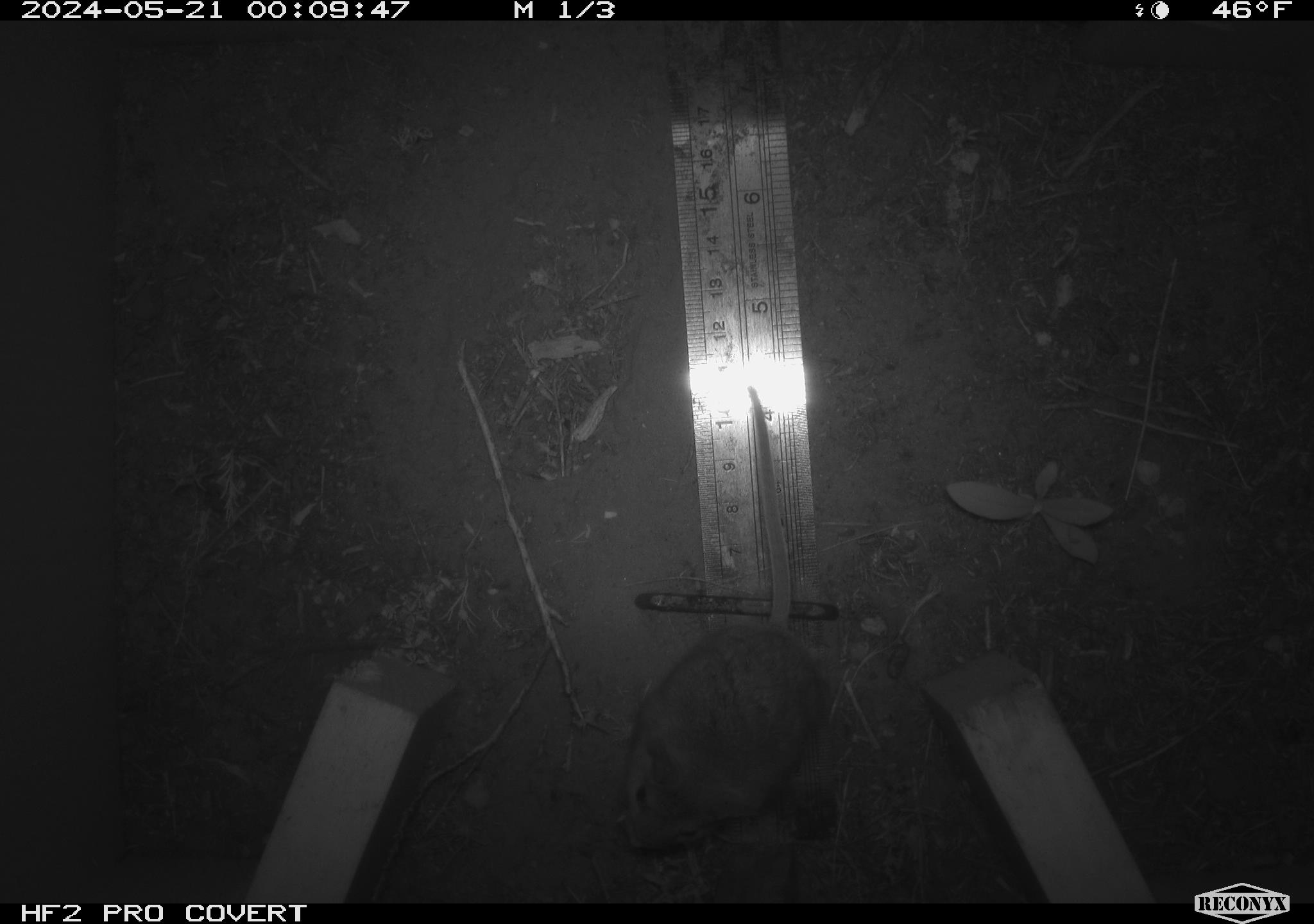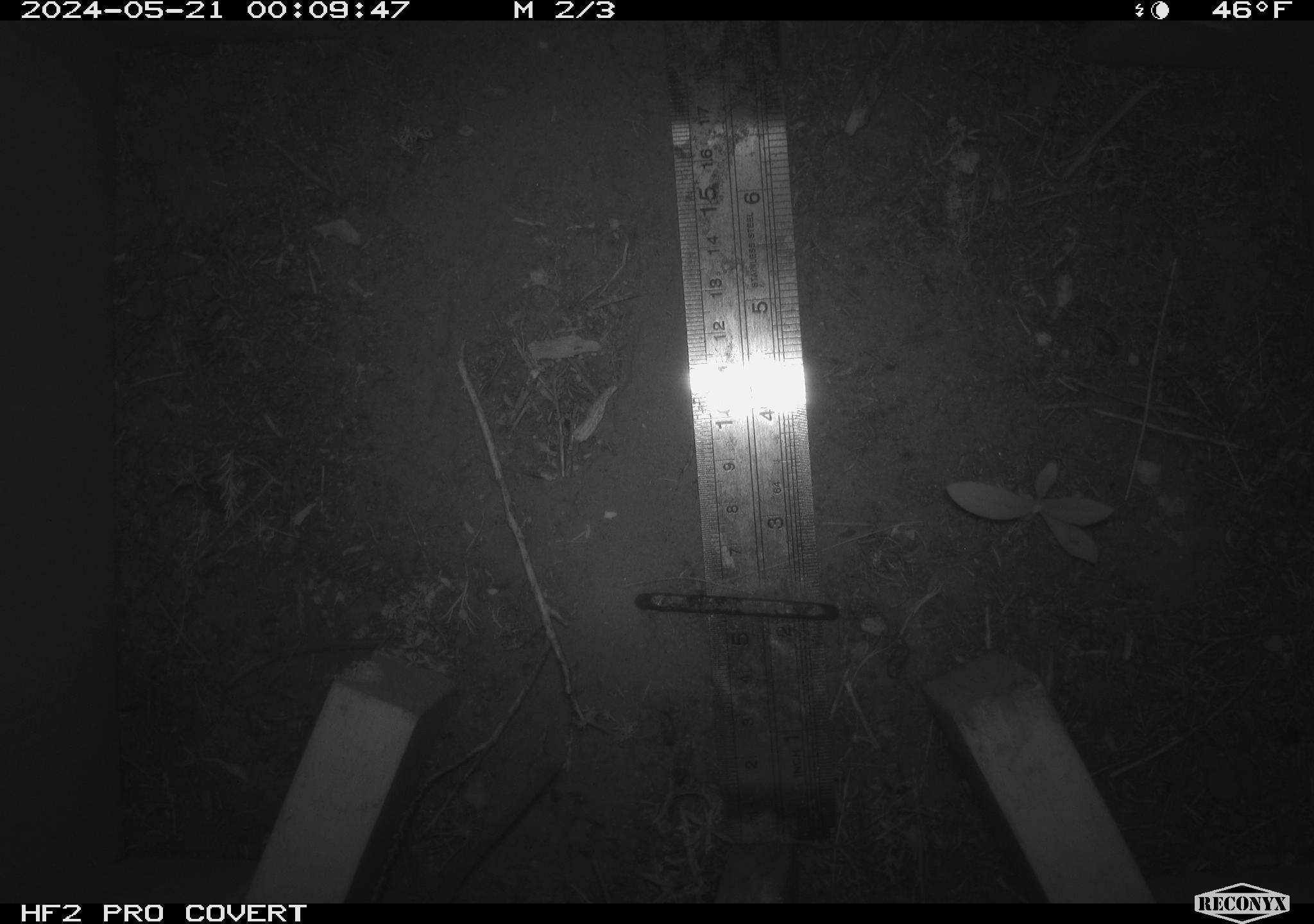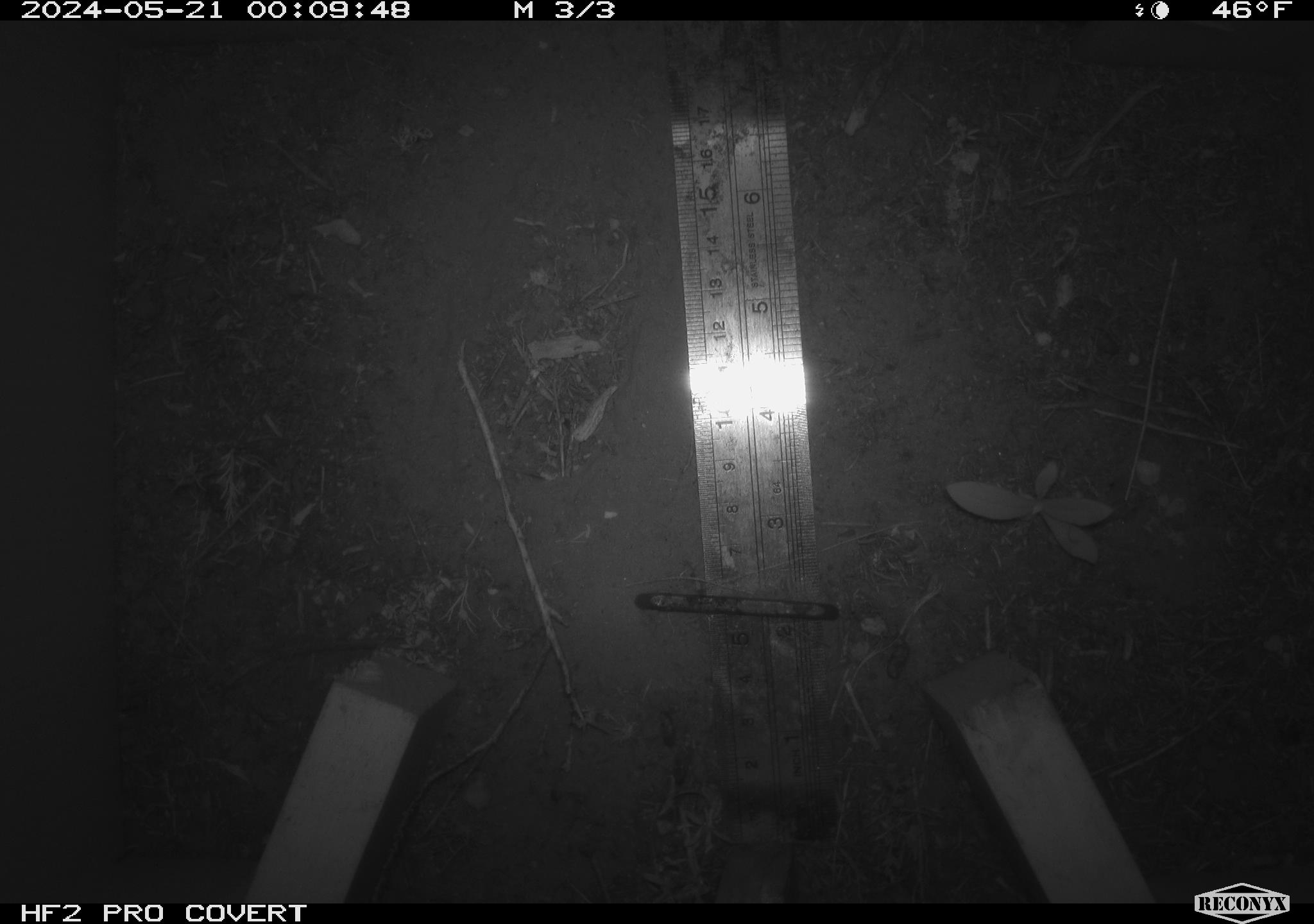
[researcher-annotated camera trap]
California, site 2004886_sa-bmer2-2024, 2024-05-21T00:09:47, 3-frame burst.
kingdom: Animalia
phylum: Chordata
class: Mammalia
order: Rodentia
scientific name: Rodentia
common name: mouse species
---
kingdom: Animalia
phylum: Chordata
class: Mammalia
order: Rodentia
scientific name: Rodentia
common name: woodrat or rat or mouse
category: woodrat or rat or mouse species